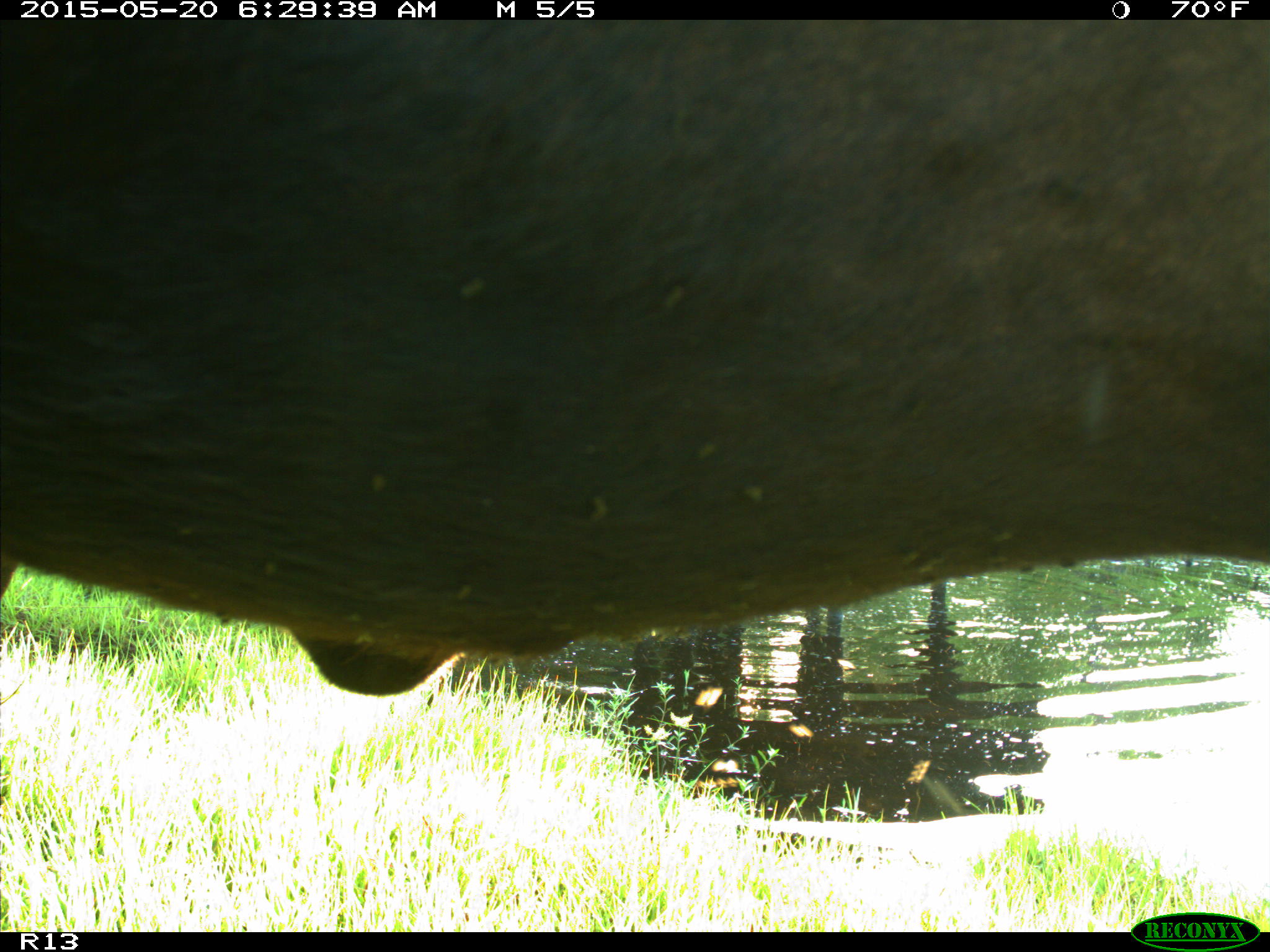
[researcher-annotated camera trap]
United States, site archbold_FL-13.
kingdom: Animalia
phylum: Chordata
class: Mammalia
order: Artiodactyla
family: Bovidae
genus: Bos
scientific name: Bos taurus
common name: domestic cow